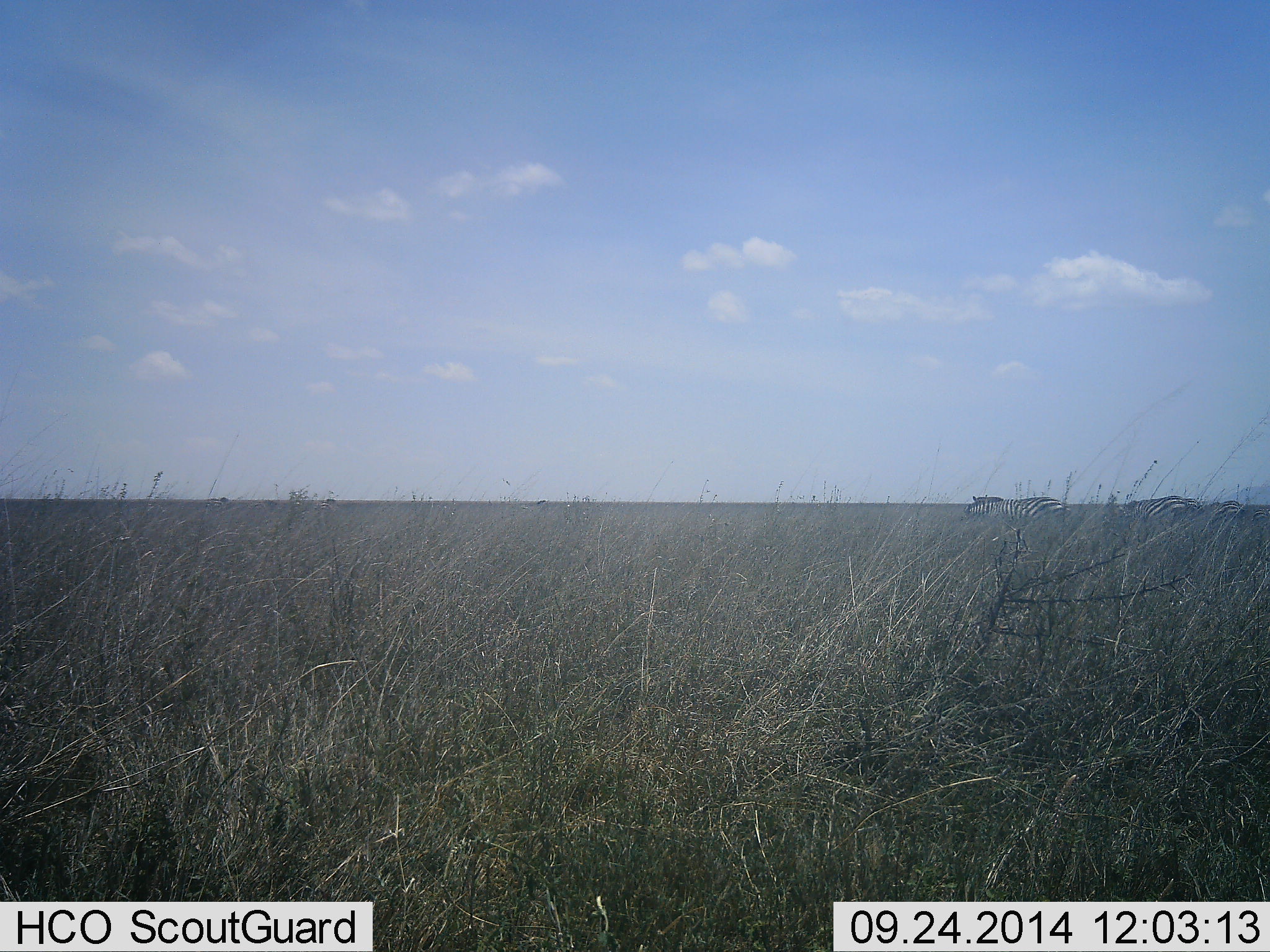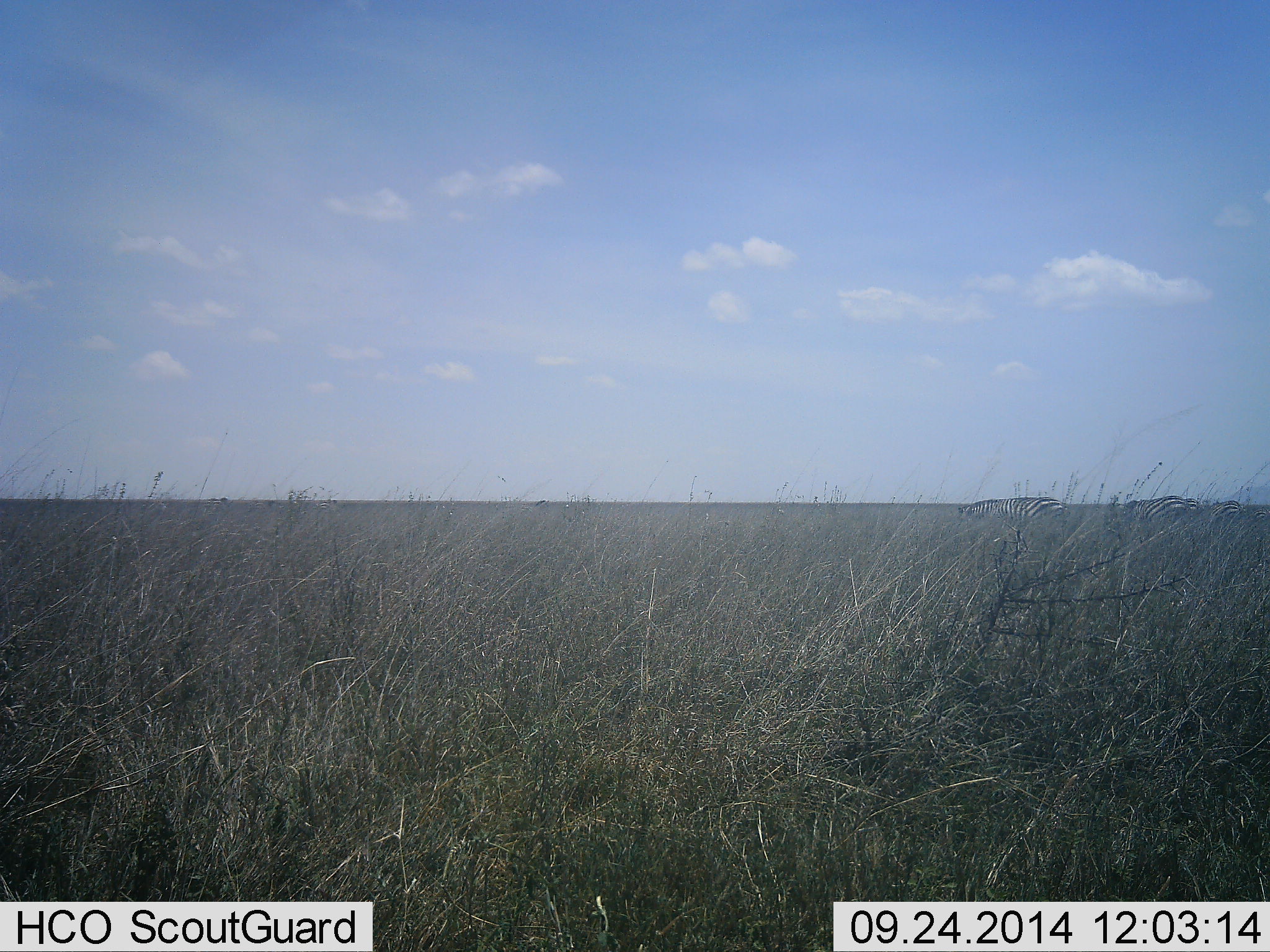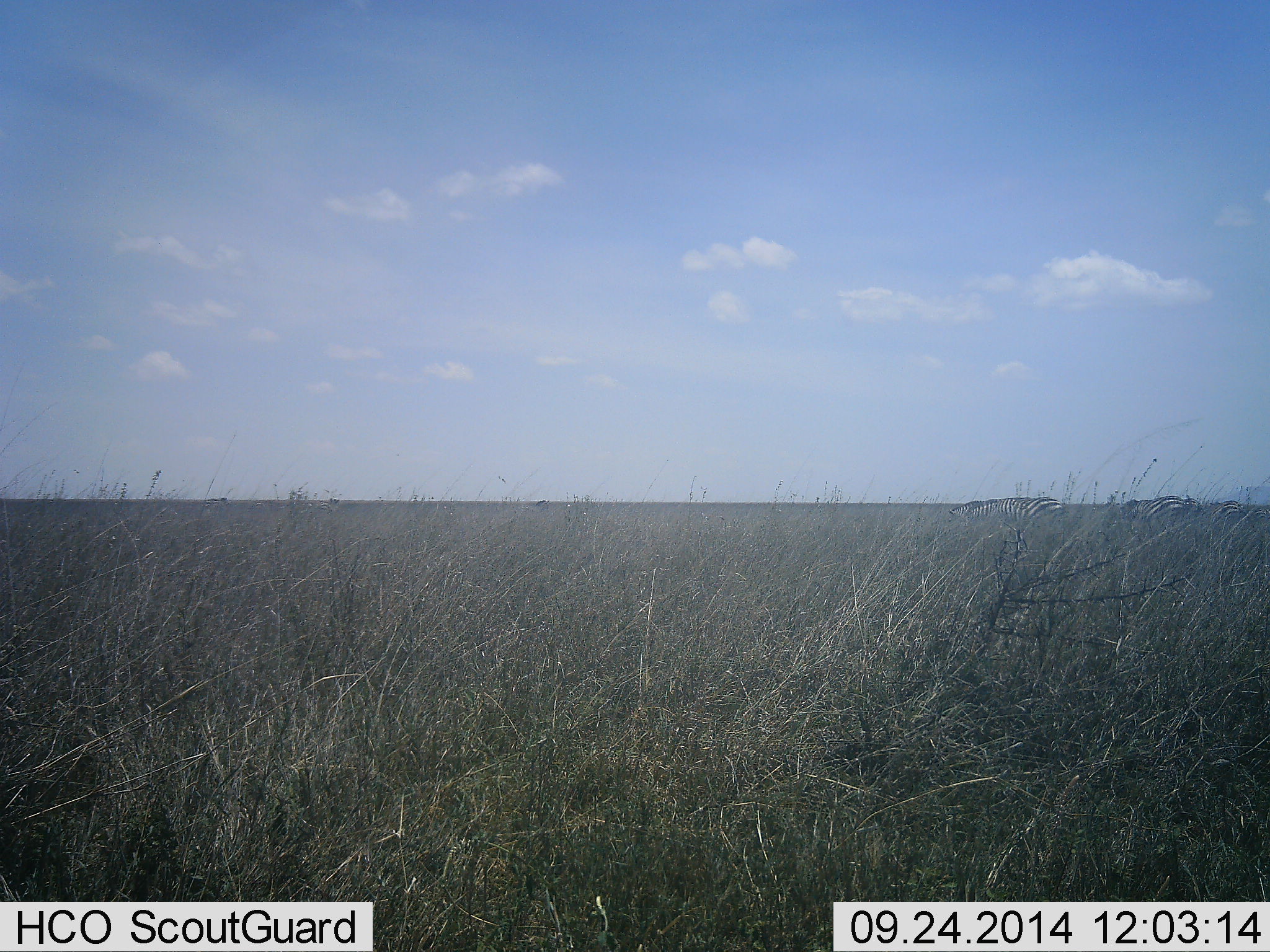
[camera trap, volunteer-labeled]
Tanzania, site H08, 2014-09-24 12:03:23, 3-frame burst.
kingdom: Animalia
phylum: Chordata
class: Mammalia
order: Perissodactyla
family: Equidae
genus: Equus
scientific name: Equus quagga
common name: plains zebra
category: zebra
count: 3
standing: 30%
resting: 0%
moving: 0%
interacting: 0%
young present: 0%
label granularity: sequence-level